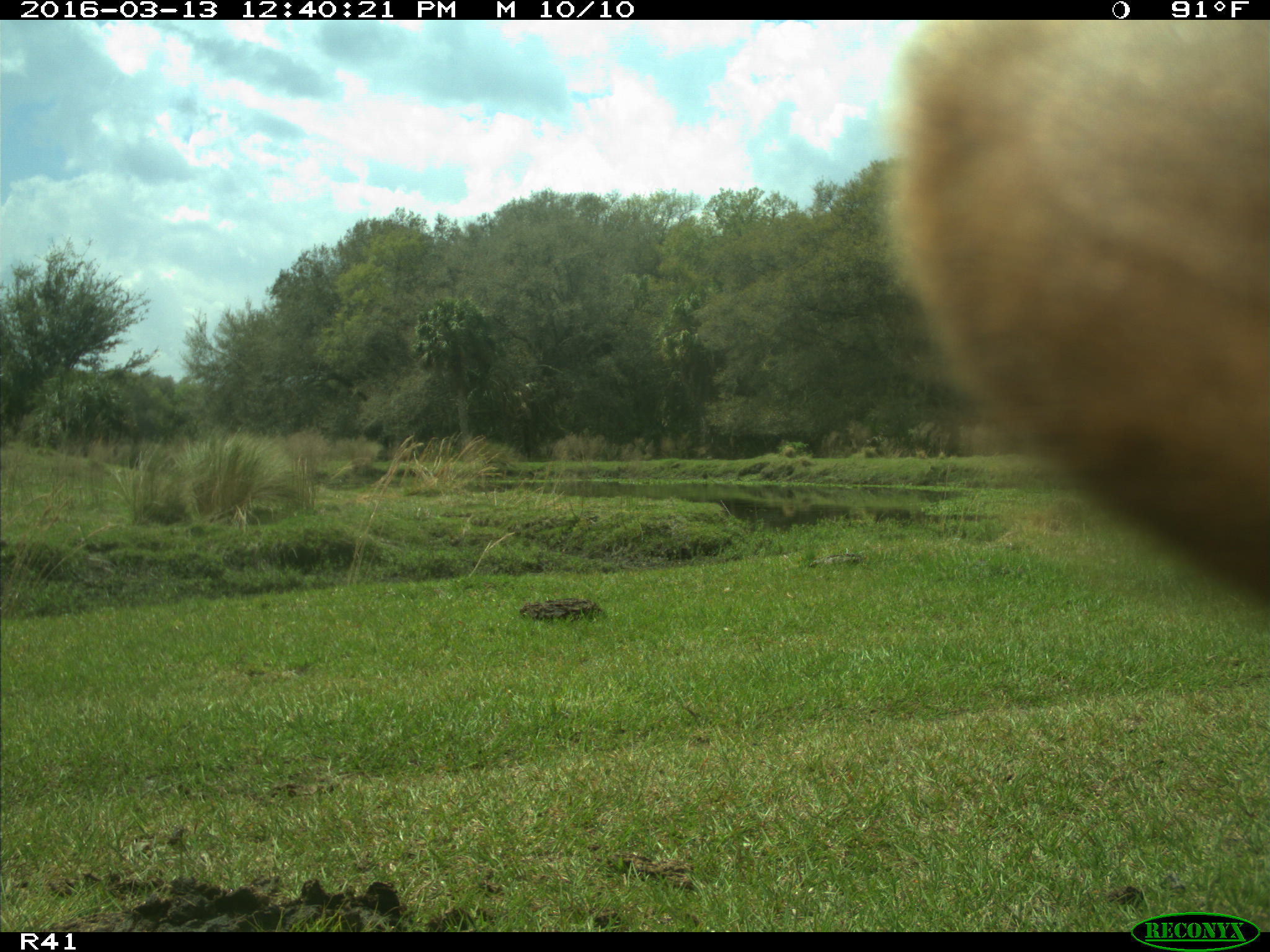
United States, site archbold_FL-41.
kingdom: Animalia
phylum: Chordata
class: Mammalia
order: Artiodactyla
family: Bovidae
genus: Bos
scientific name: Bos taurus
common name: domestic cow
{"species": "Bos taurus (domestic cow)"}